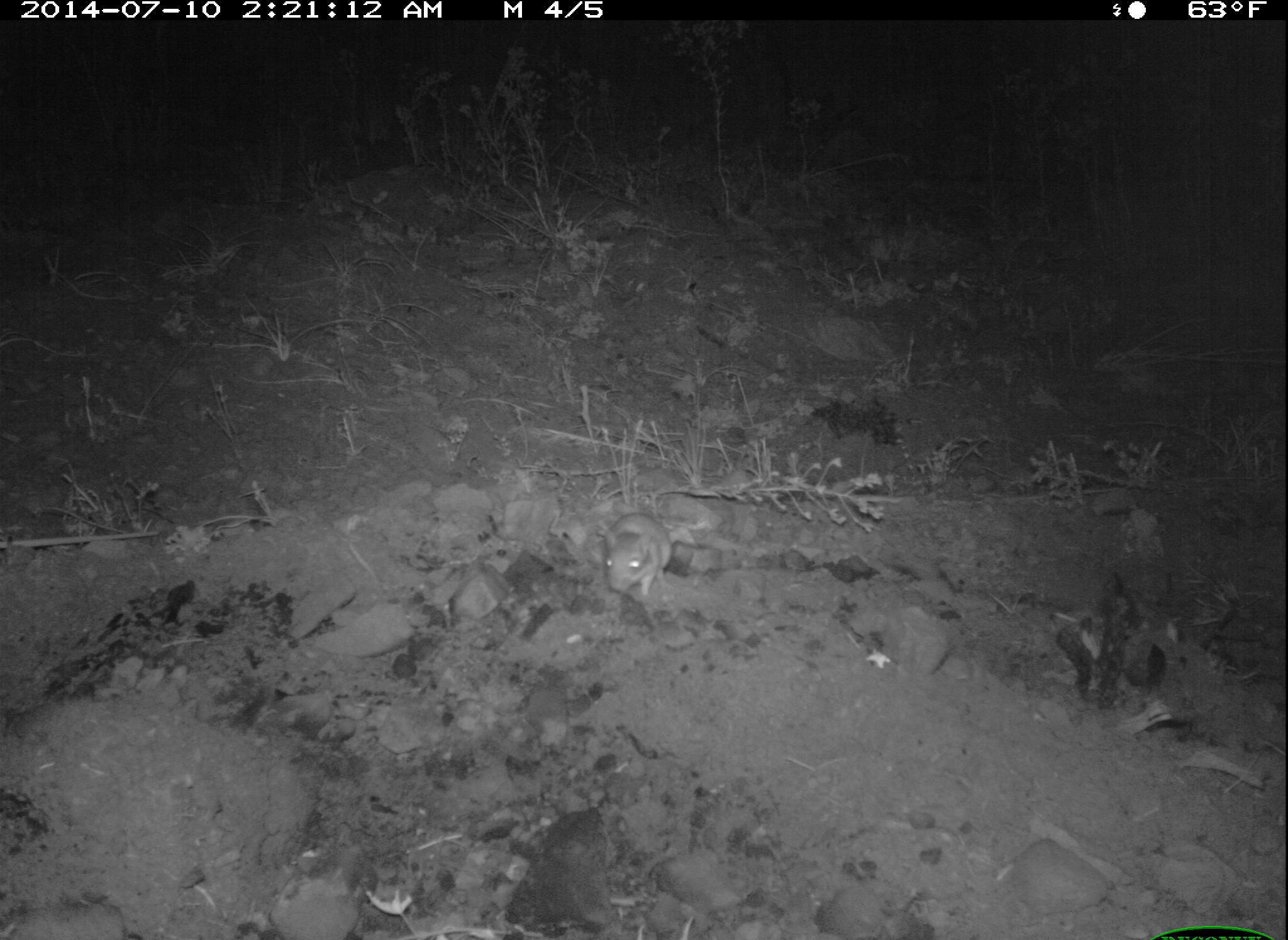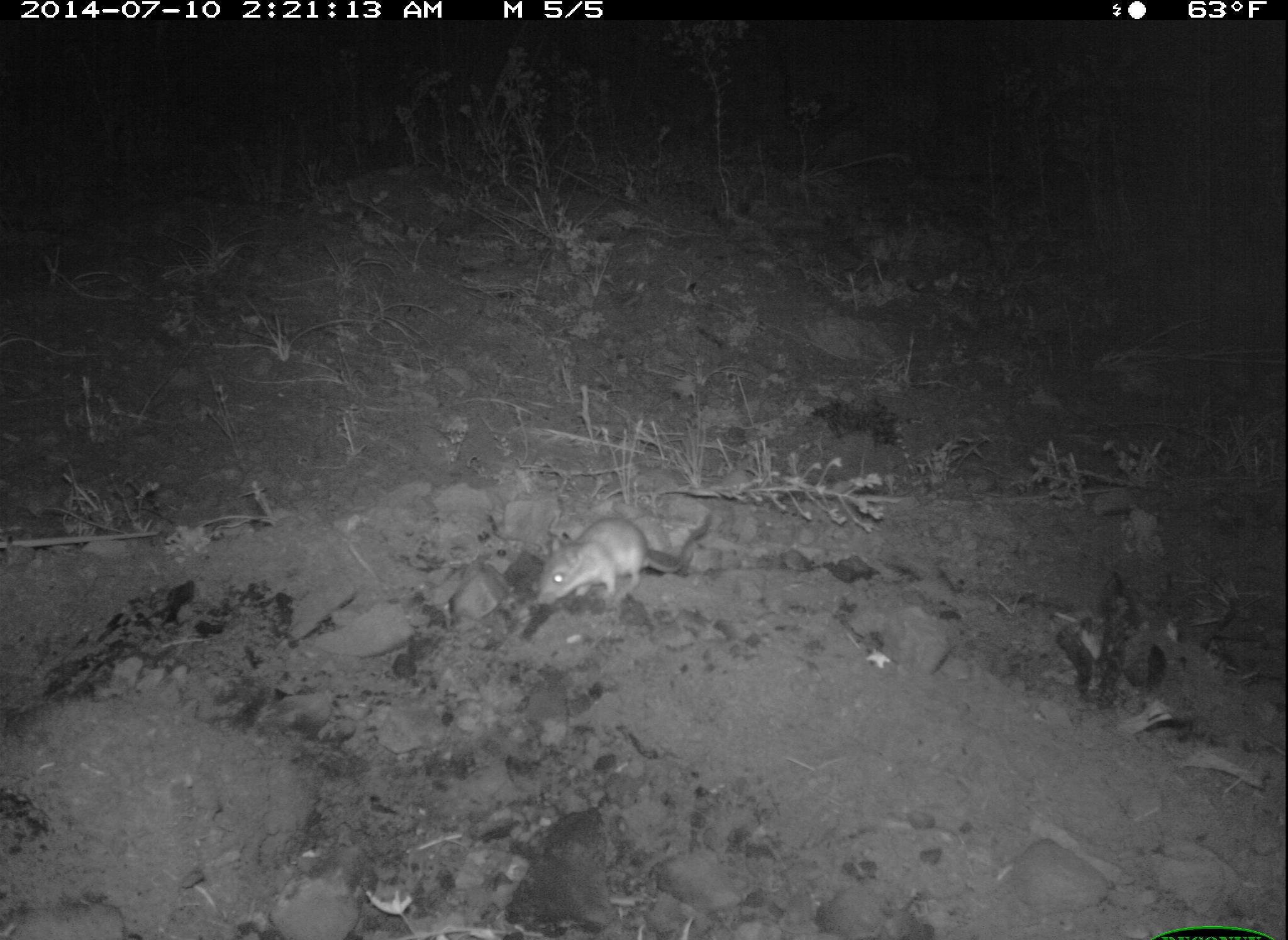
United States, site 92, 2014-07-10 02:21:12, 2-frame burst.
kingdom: Animalia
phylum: Chordata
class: Mammalia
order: Rodentia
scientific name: Rodentia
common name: rodent